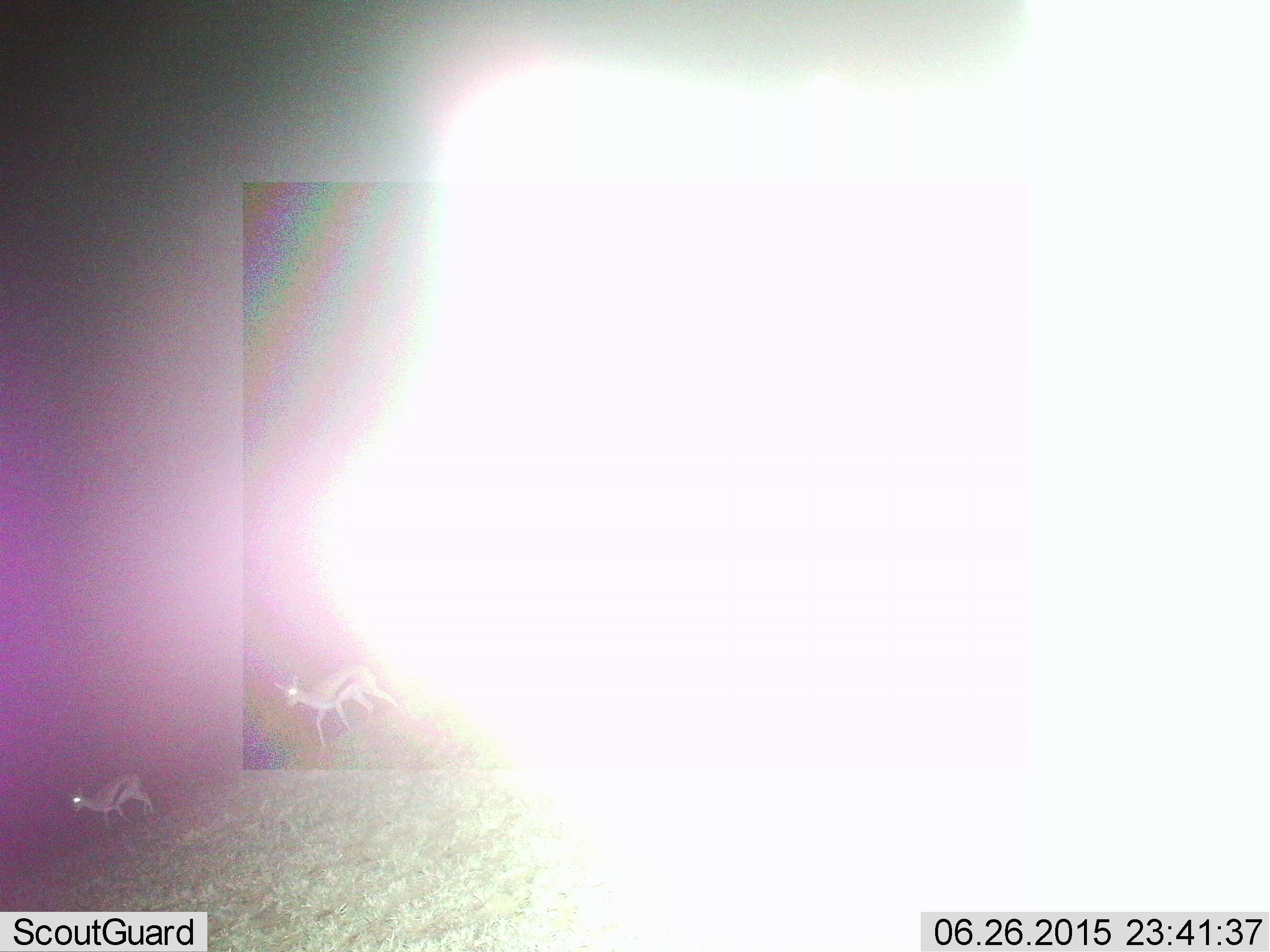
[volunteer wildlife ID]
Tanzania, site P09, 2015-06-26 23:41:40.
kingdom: Animalia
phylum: Chordata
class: Mammalia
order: Artiodactyla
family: Bovidae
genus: Eudorcas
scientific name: Eudorcas thomsonii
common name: thomson's gazelle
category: gazellethomsons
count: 2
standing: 20%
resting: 0%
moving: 90%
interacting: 0%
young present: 0%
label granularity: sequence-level